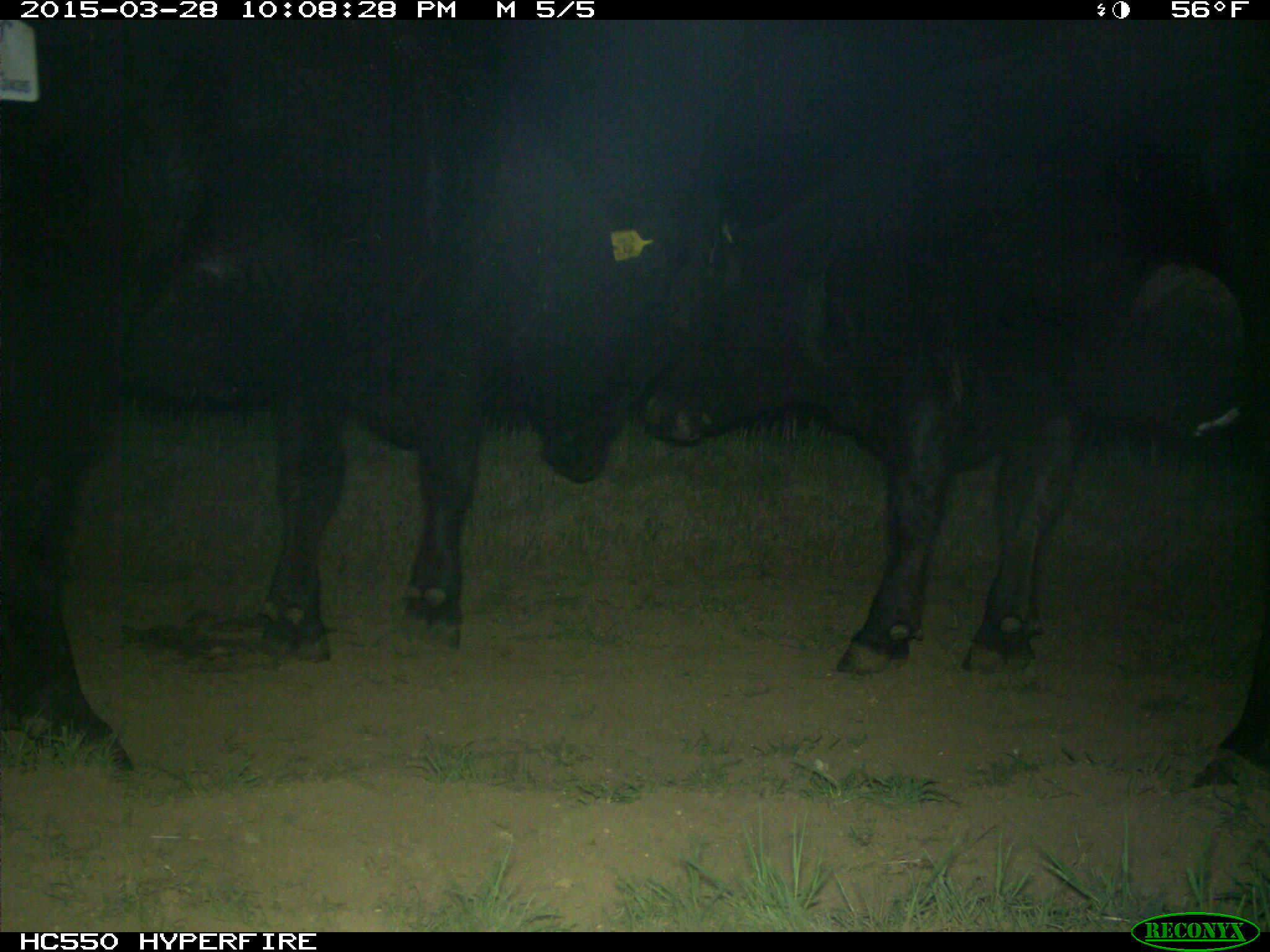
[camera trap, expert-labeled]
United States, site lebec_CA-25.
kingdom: Animalia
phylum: Chordata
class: Mammalia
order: Artiodactyla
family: Bovidae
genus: Bos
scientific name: Bos taurus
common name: domestic cow